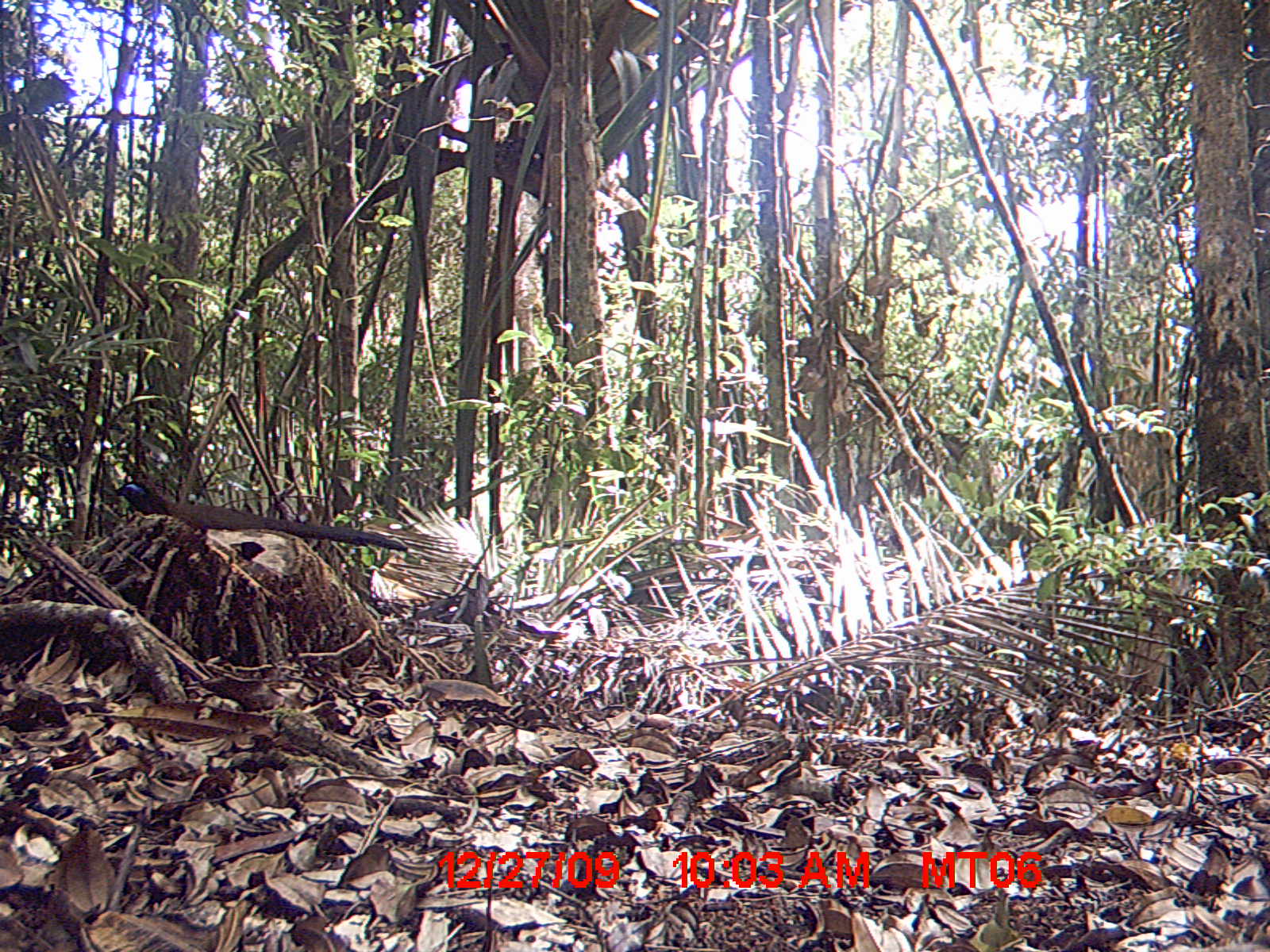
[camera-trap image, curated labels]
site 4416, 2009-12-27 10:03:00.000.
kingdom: Animalia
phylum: Chordata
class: Aves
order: Cuculiformes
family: Cuculidae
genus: Coua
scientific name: Coua serriana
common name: red-breasted coua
Coua serriana (red-breasted coua), count 1.